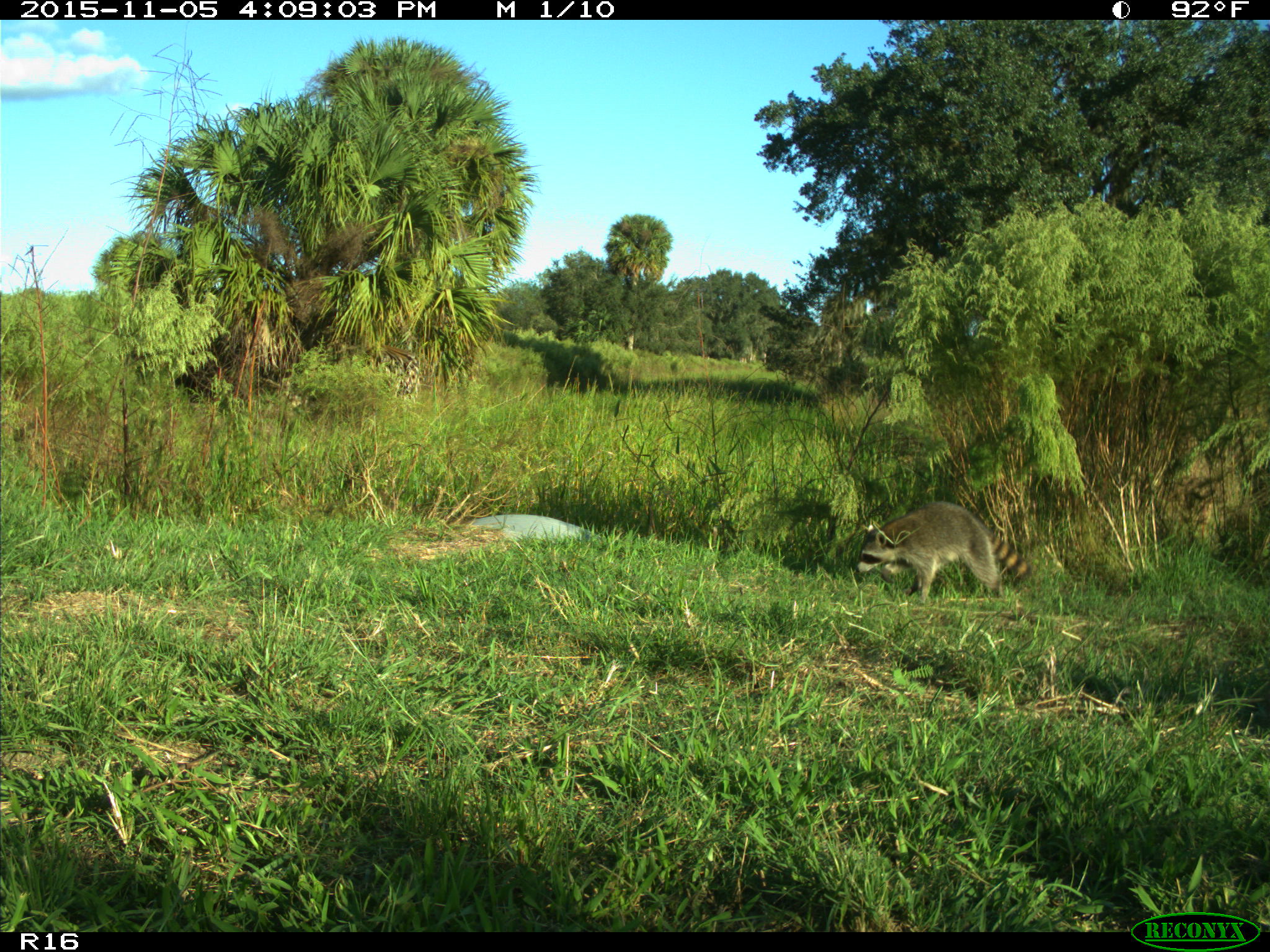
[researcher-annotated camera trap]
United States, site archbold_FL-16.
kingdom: Animalia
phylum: Chordata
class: Mammalia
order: Carnivora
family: Procyonidae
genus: Procyon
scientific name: Procyon lotor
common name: common raccoon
Procyon lotor (common raccoon).